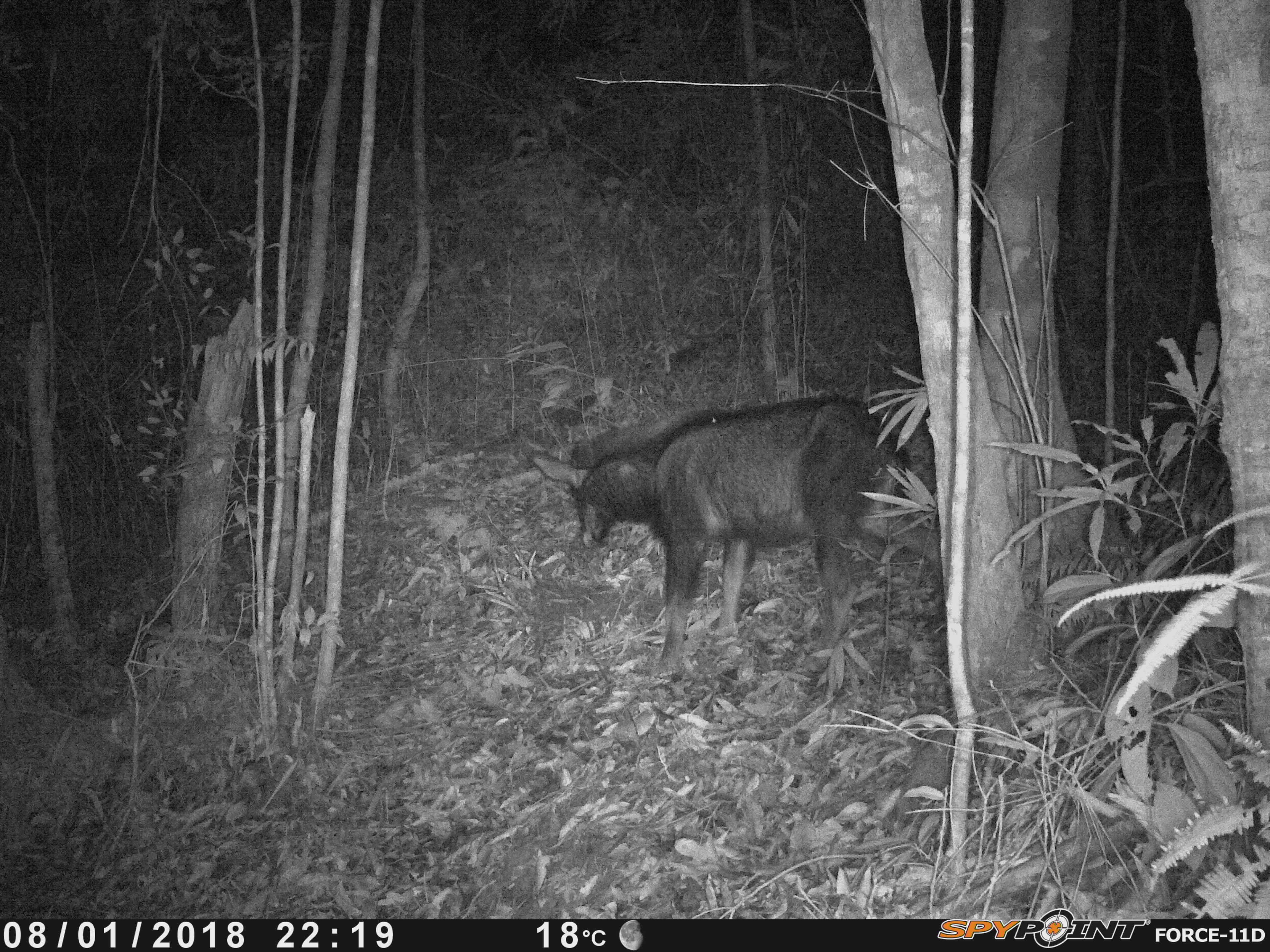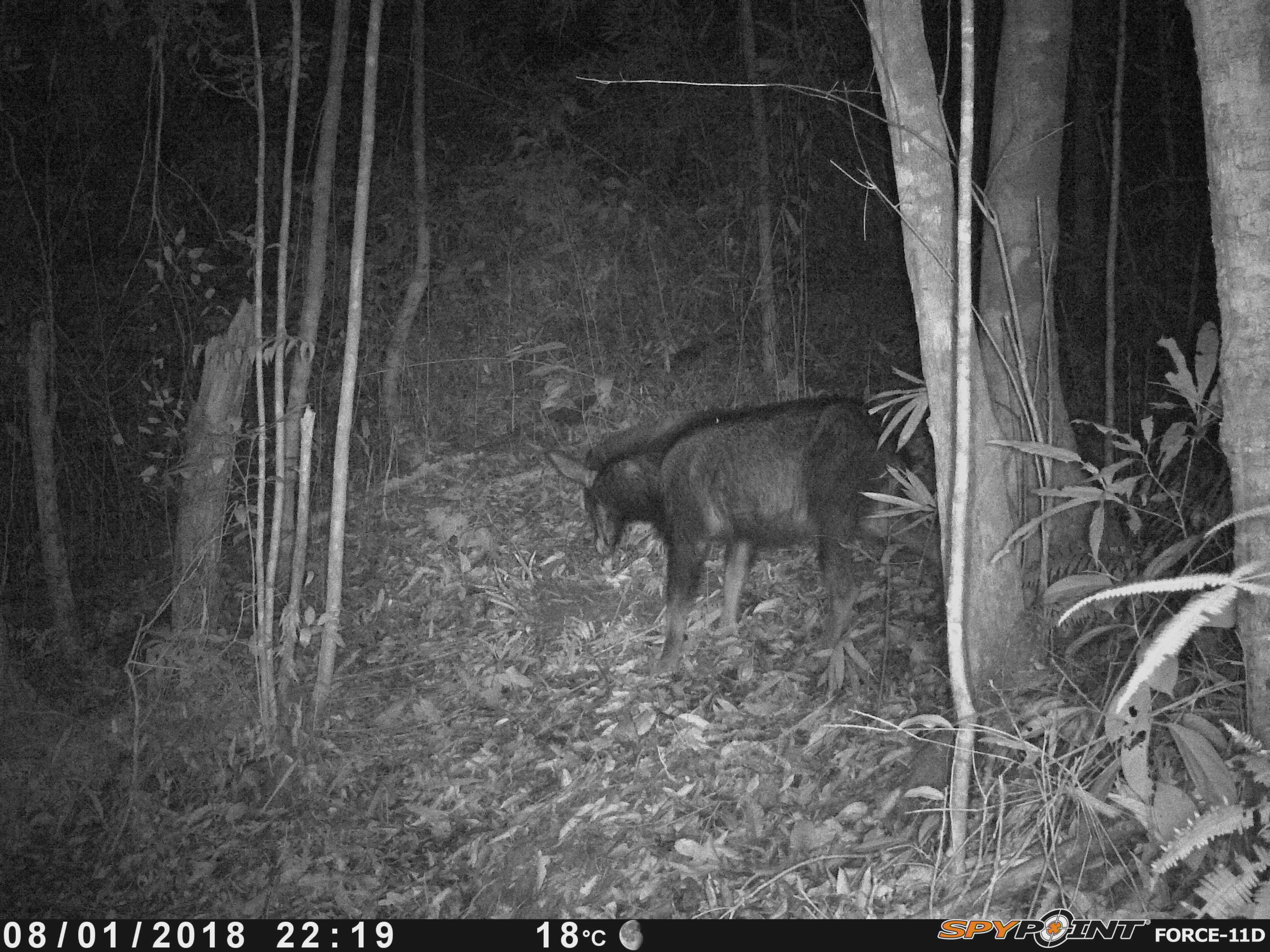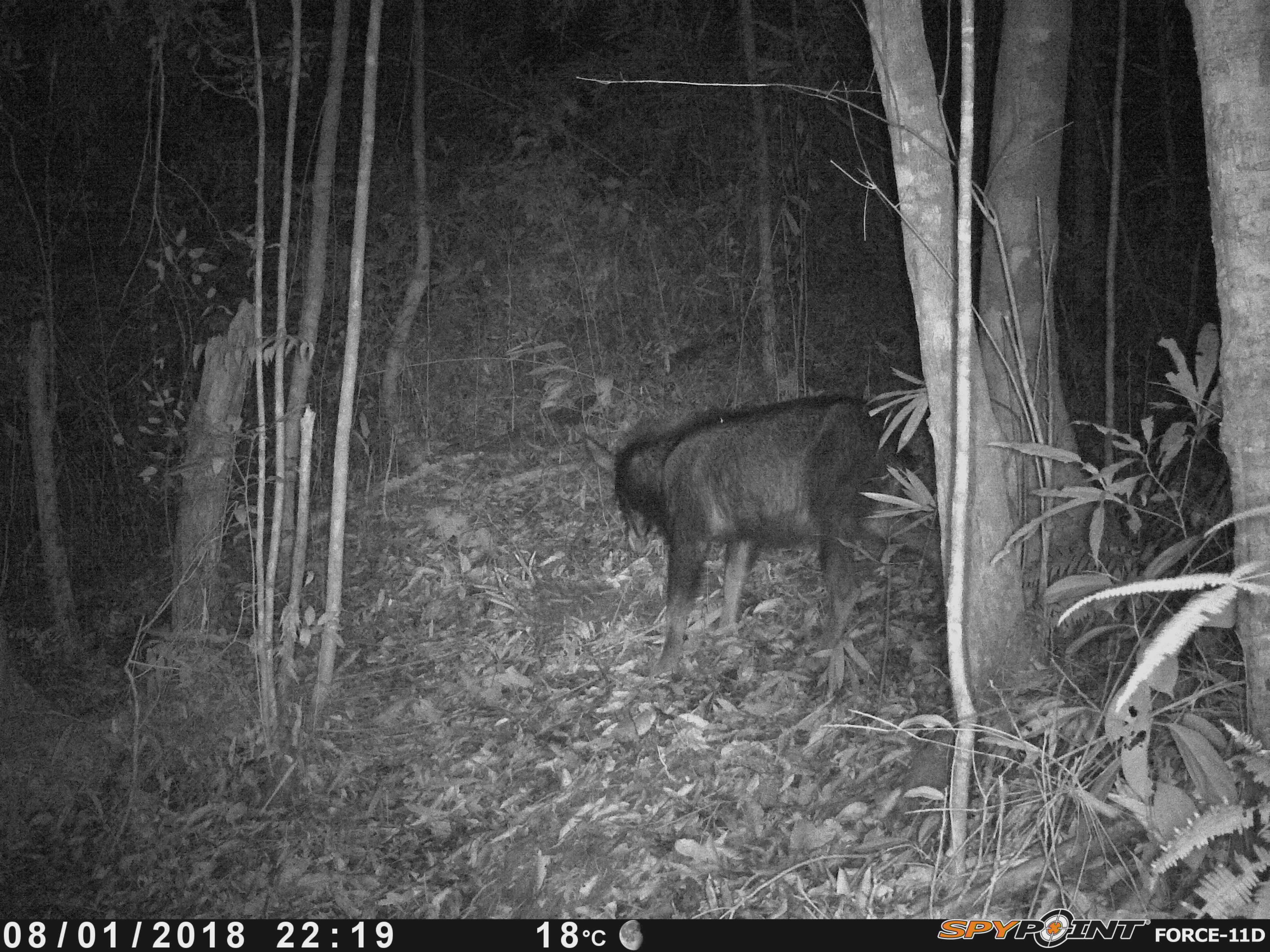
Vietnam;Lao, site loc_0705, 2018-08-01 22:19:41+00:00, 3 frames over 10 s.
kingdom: Animalia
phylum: Chordata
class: Mammalia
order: Artiodactyla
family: Bovidae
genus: Capricornis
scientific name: Capricornis sumatraensis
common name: chinese serow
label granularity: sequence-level